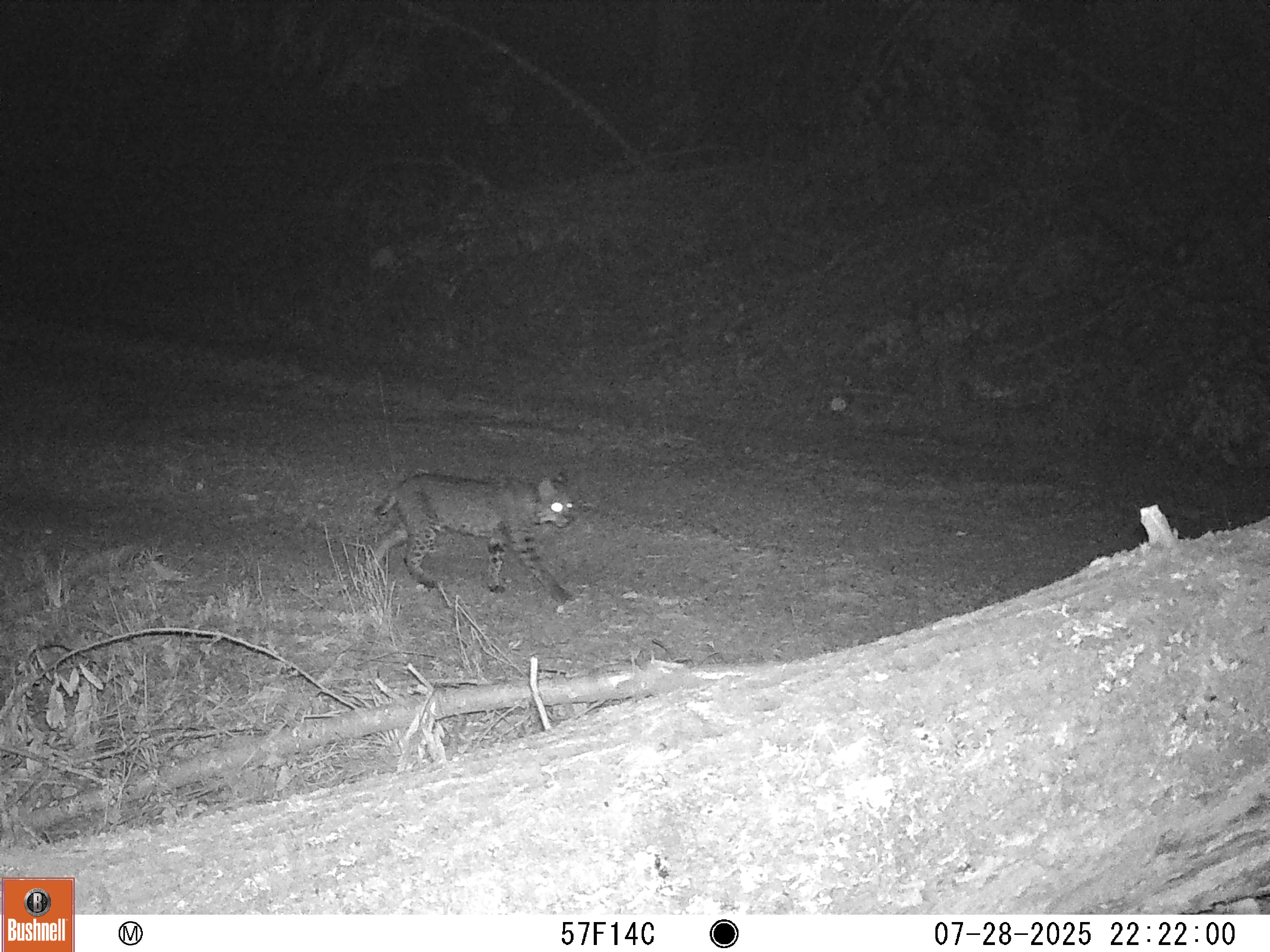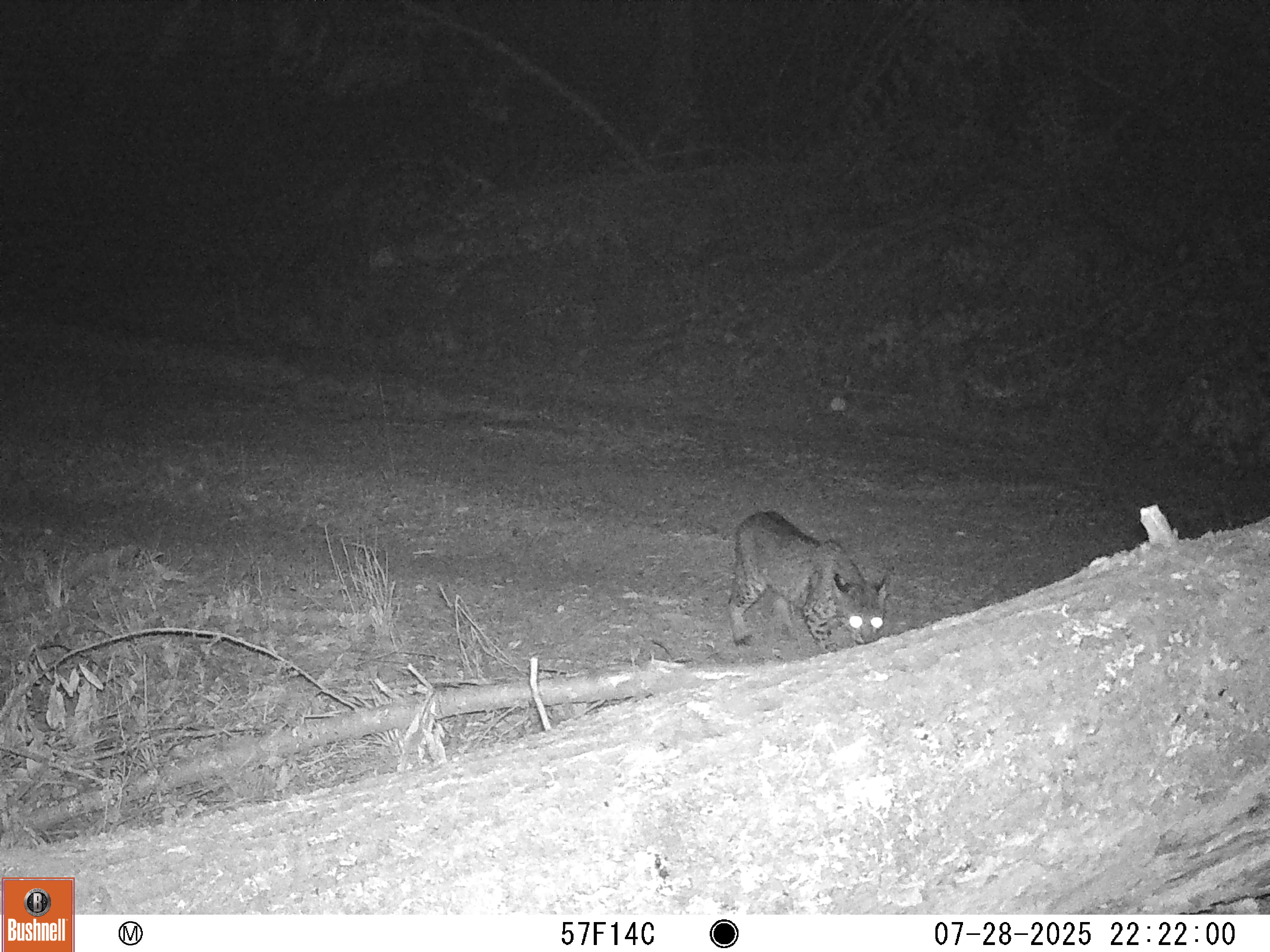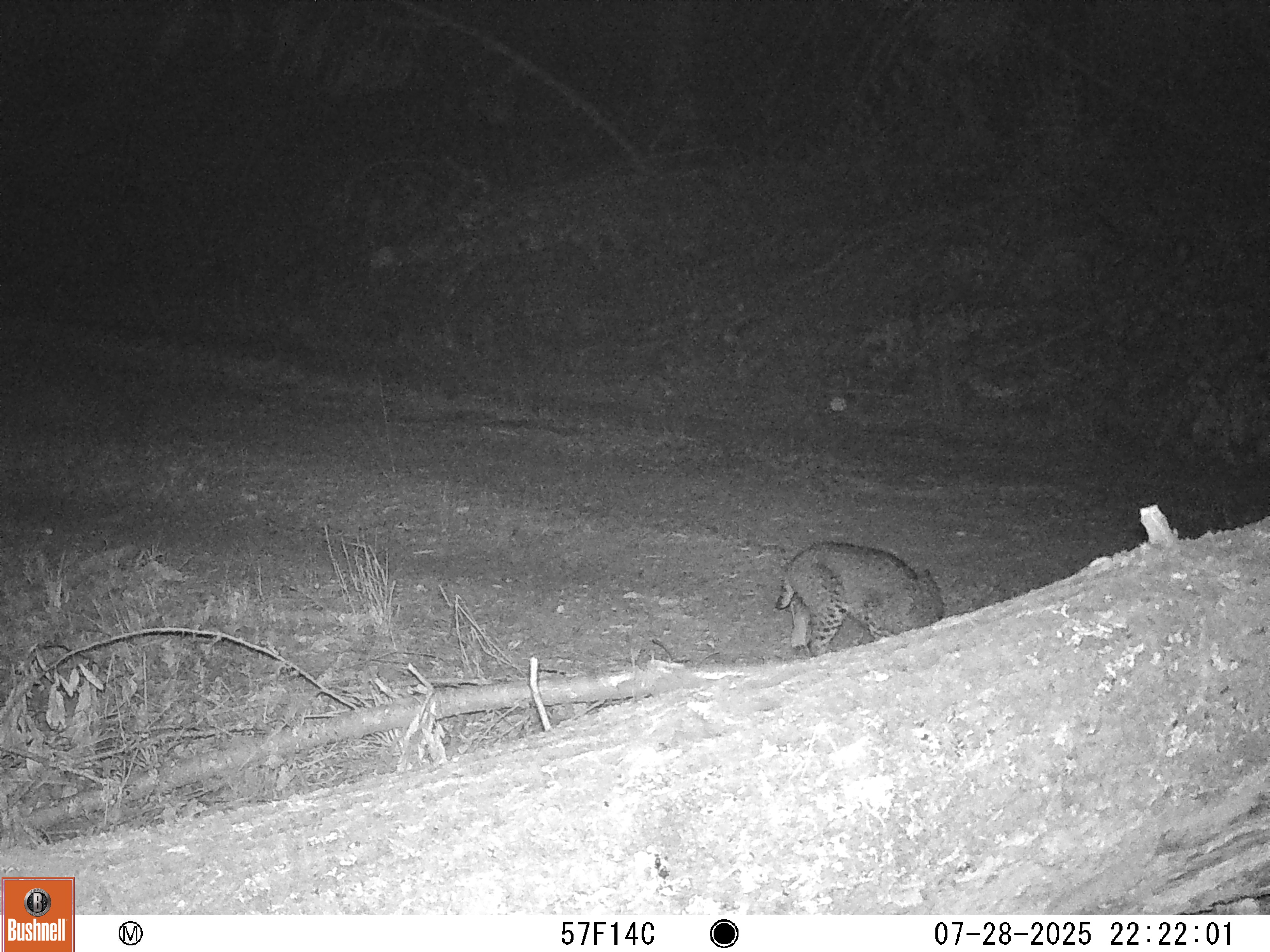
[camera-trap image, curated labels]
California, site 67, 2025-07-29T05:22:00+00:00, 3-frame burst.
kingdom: Animalia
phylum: Chordata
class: Mammalia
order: Carnivora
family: Felidae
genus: Lynx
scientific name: Lynx rufus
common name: bobcat